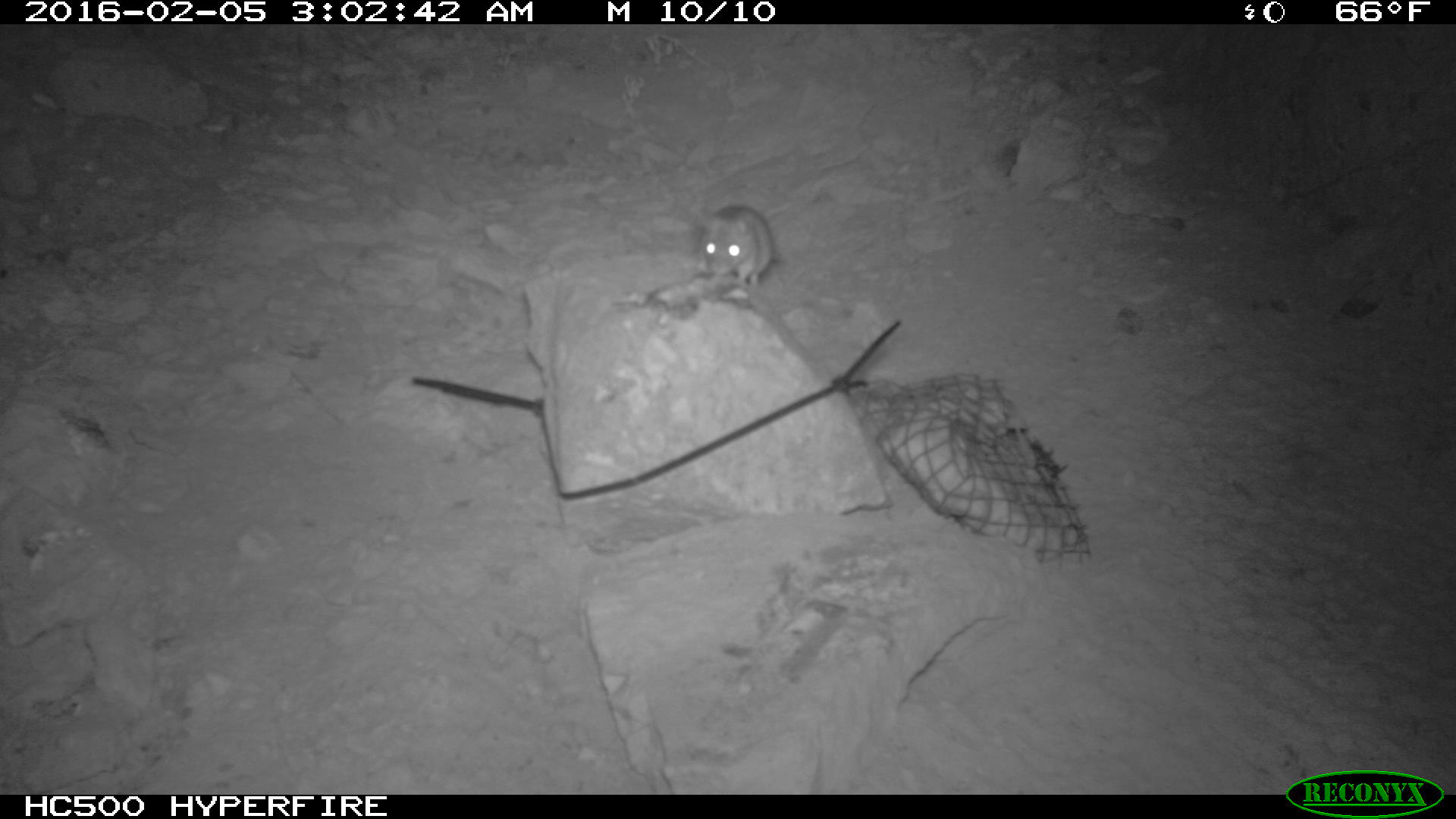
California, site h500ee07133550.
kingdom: Animalia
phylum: Chordata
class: Mammalia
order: Rodentia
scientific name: Rodentia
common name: rodent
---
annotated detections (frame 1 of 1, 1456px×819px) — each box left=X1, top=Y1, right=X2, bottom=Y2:
rodent: left=691, top=198, right=775, bottom=301